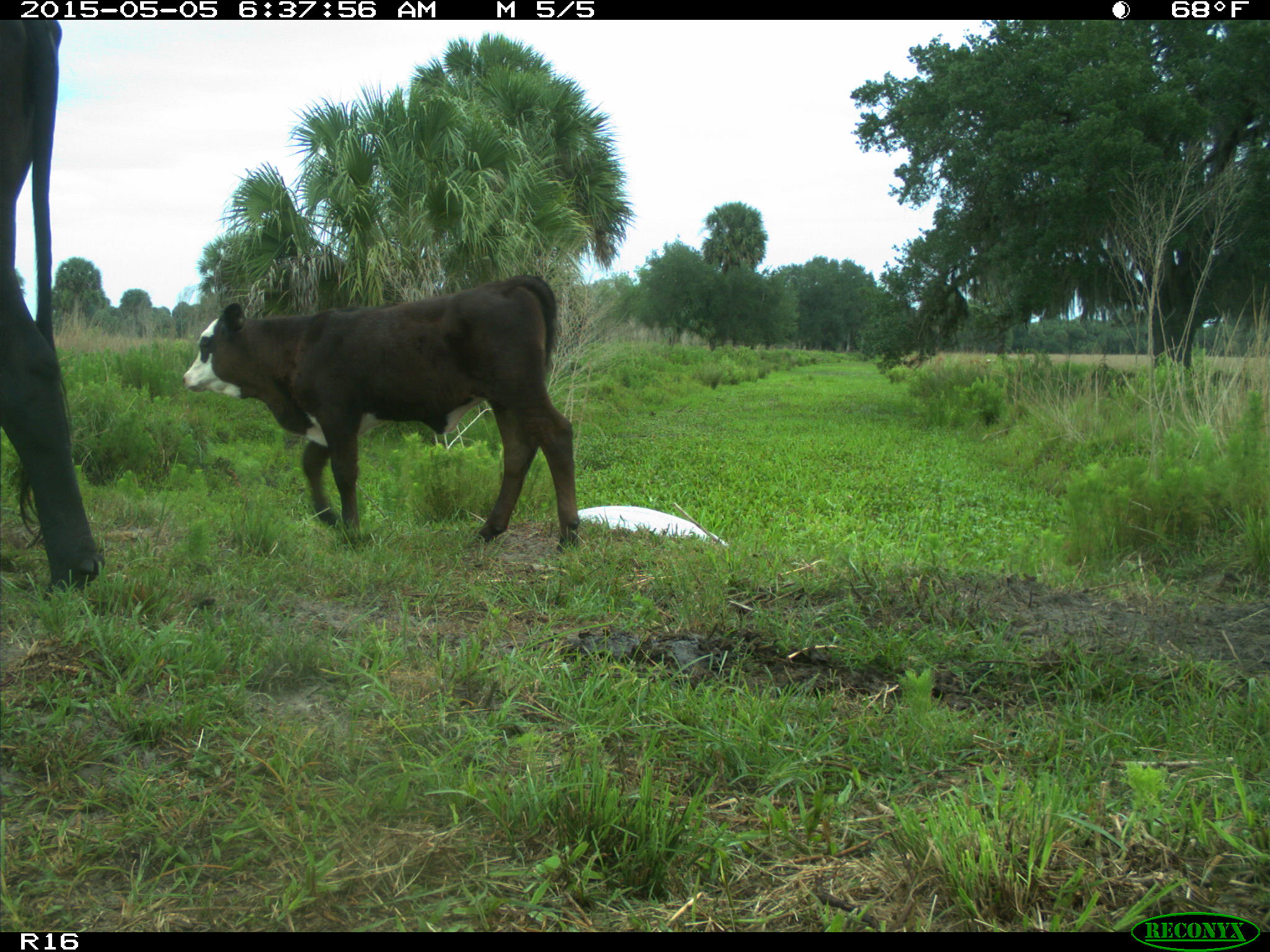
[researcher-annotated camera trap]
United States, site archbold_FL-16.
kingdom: Animalia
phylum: Chordata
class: Mammalia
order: Artiodactyla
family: Bovidae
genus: Bos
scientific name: Bos taurus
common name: domestic cow